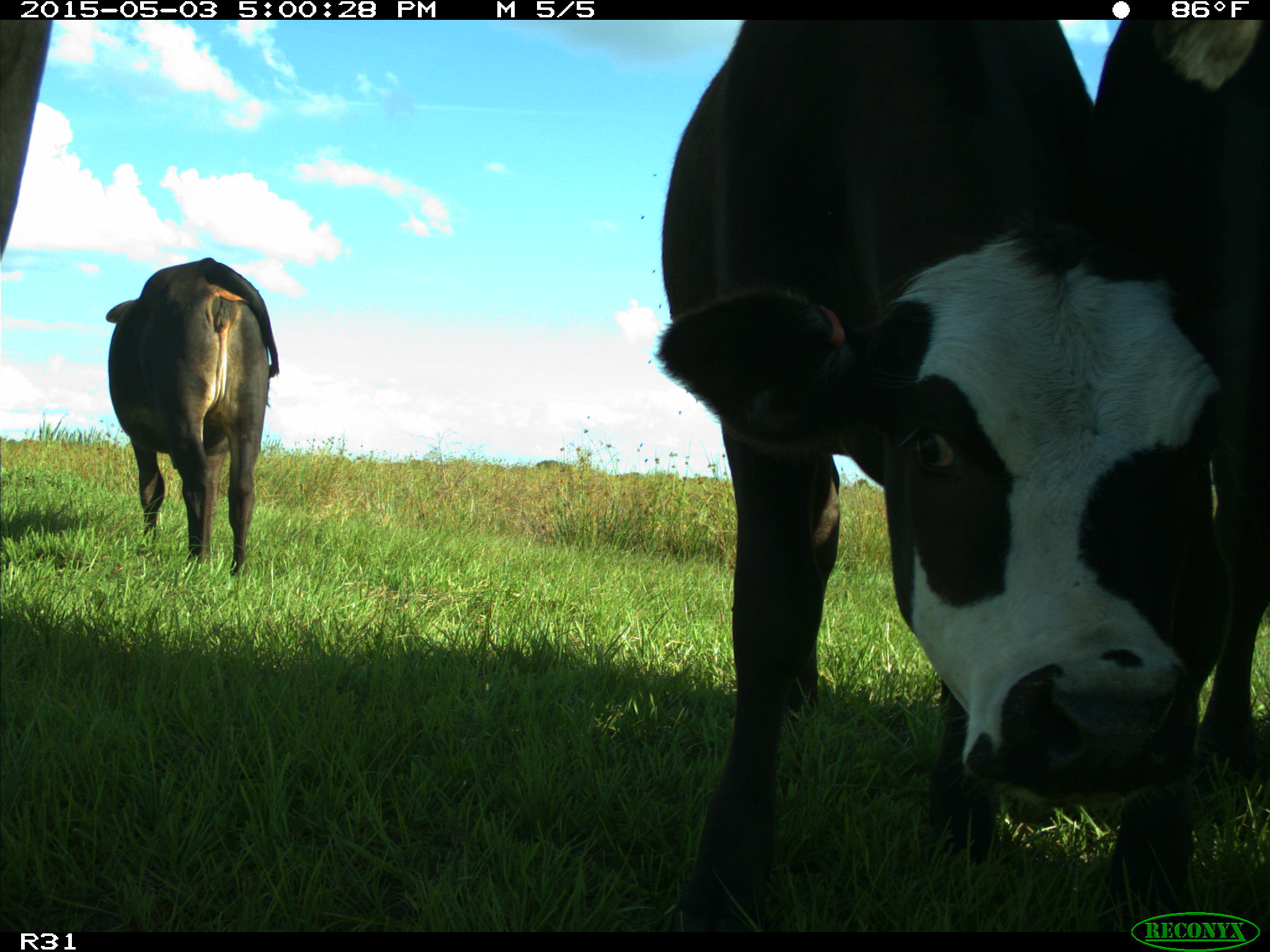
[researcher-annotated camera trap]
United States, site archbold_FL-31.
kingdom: Animalia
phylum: Chordata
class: Mammalia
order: Artiodactyla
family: Bovidae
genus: Bos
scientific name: Bos taurus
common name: domestic cow